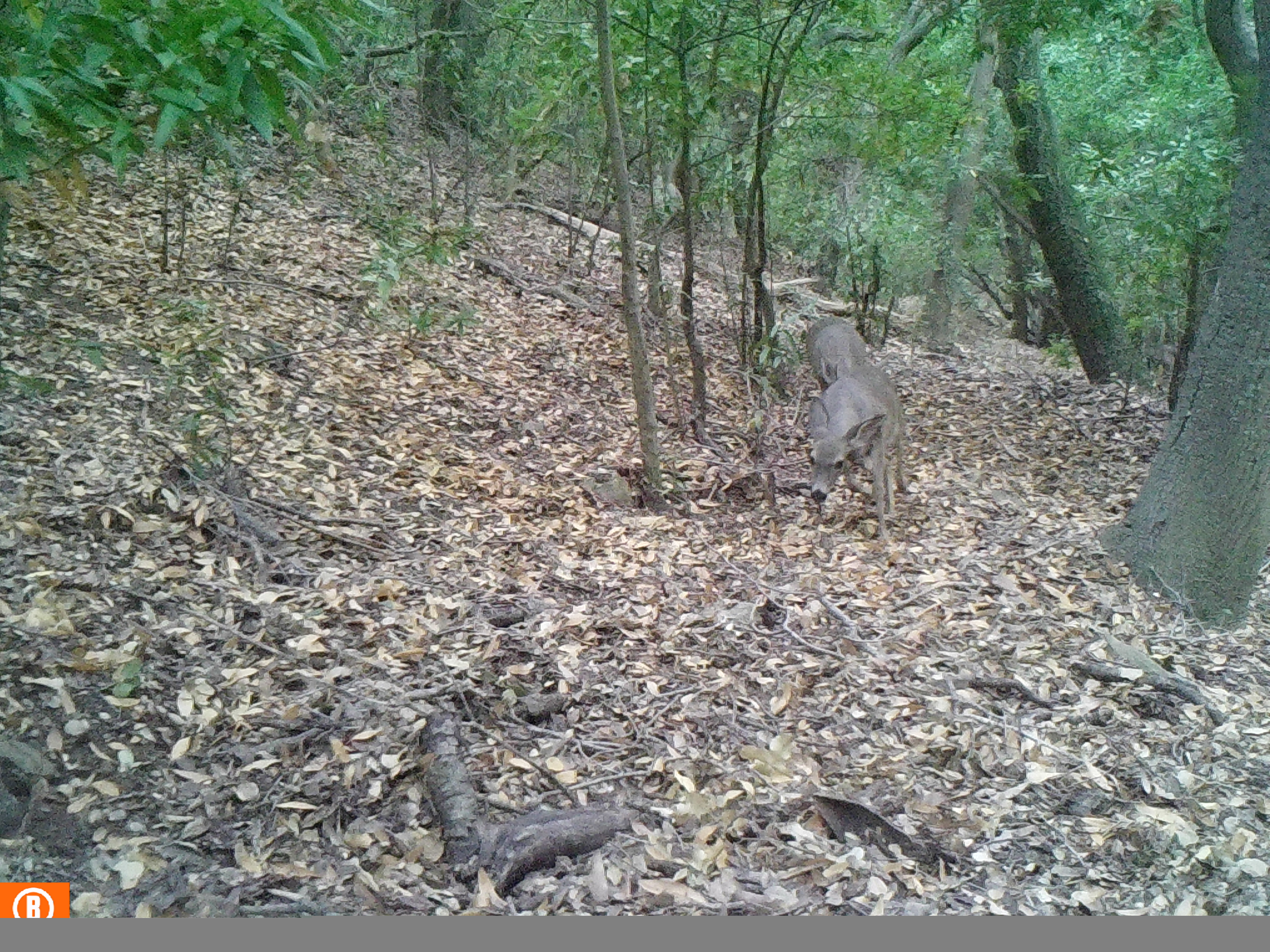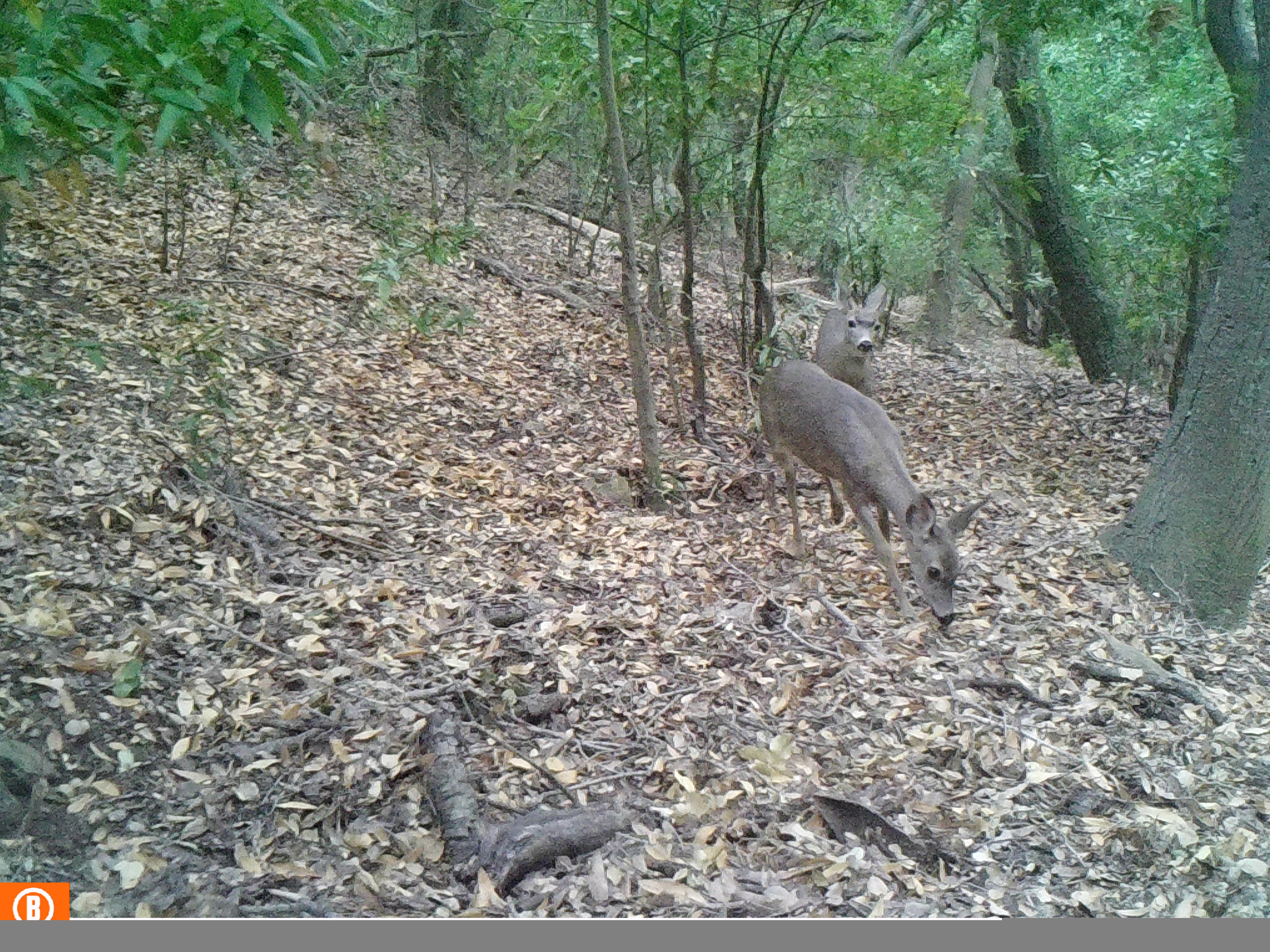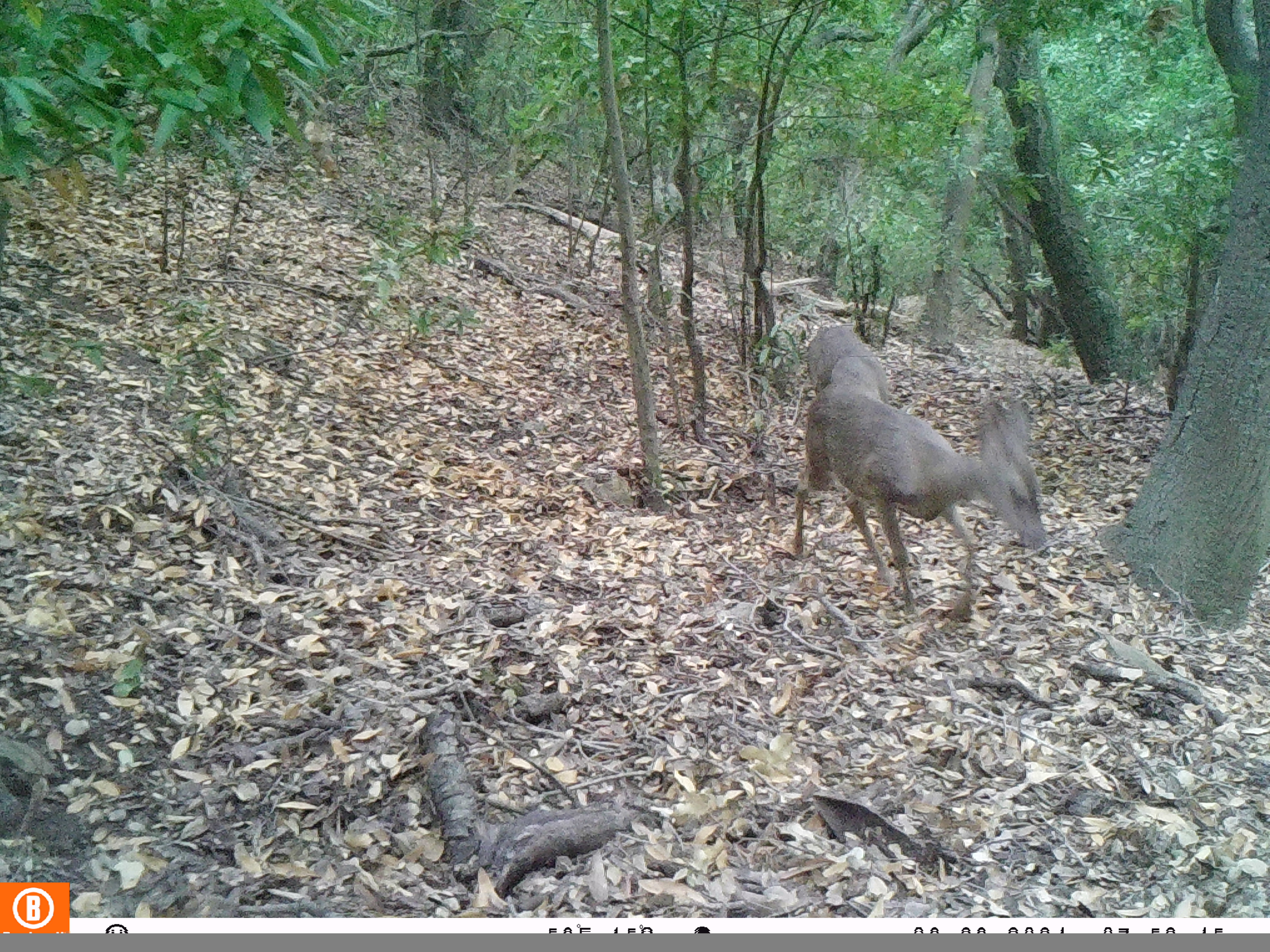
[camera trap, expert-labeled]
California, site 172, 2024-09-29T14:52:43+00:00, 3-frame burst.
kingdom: Animalia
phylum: Chordata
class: Mammalia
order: Artiodactyla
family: Cervidae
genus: Odocoileus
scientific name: Odocoileus hemionus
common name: mule deer